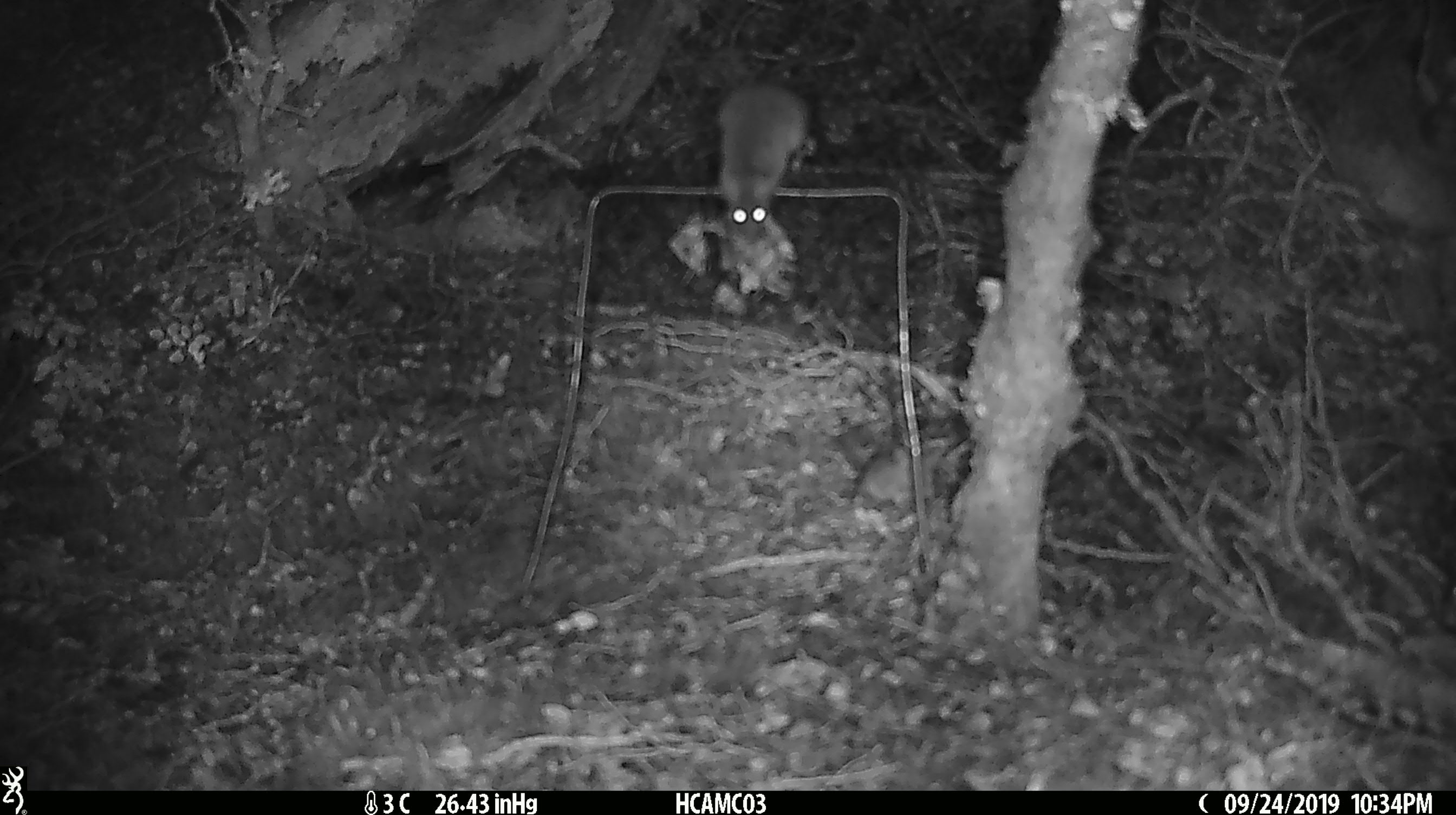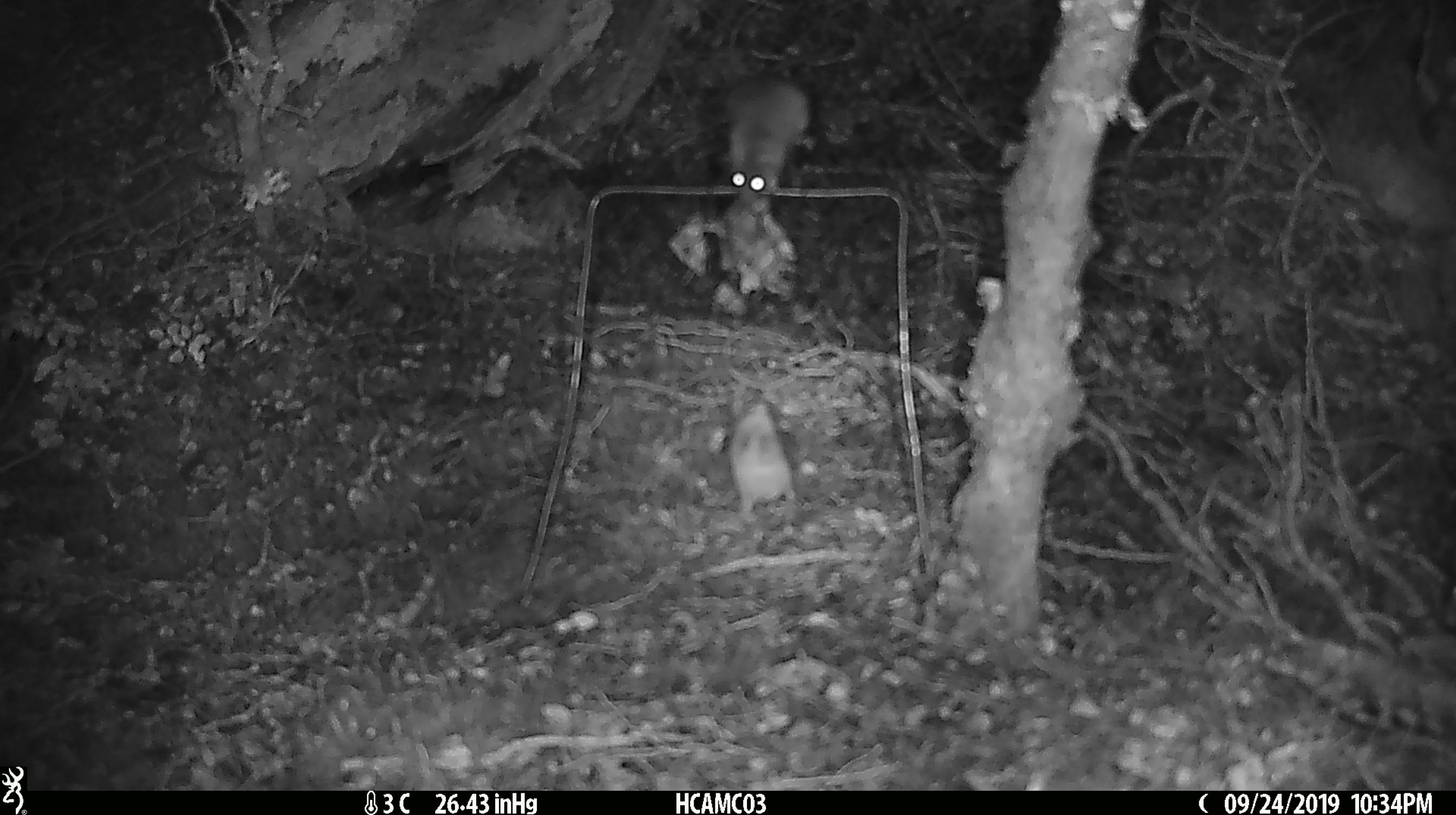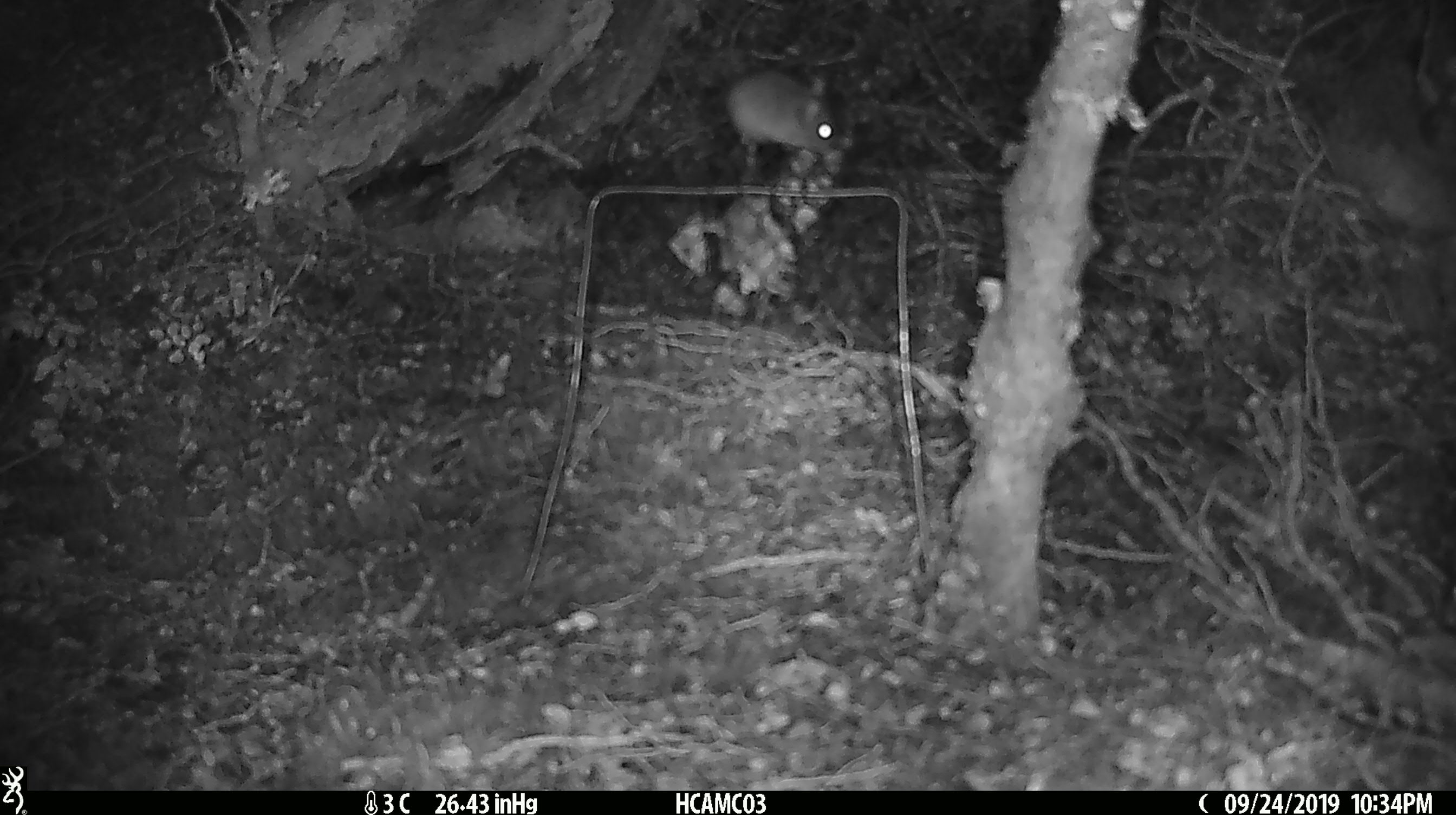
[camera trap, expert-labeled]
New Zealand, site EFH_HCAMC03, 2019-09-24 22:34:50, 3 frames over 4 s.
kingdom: Animalia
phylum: Chordata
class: Mammalia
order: Rodentia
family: Muridae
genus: Mus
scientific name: Mus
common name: mouse